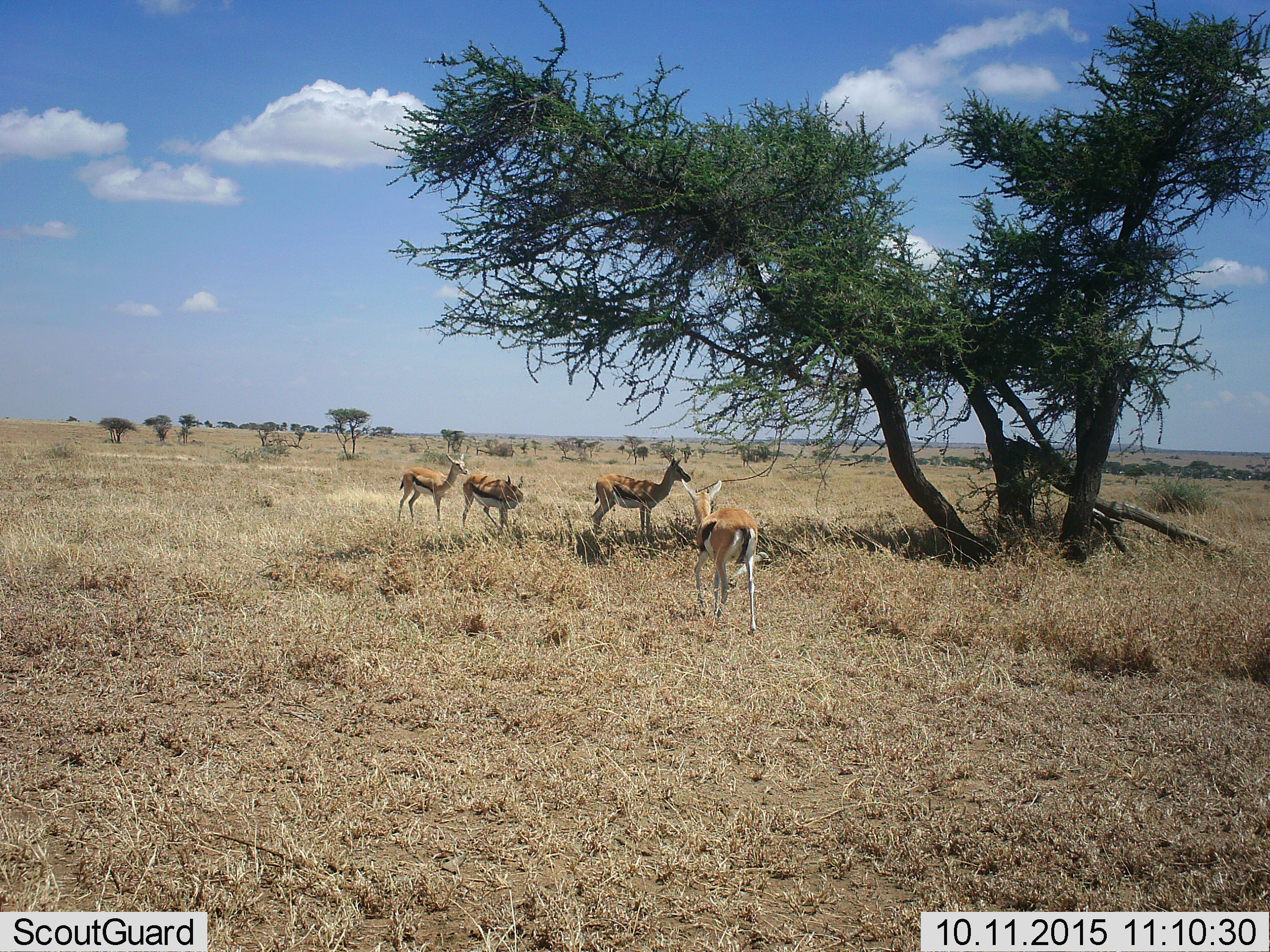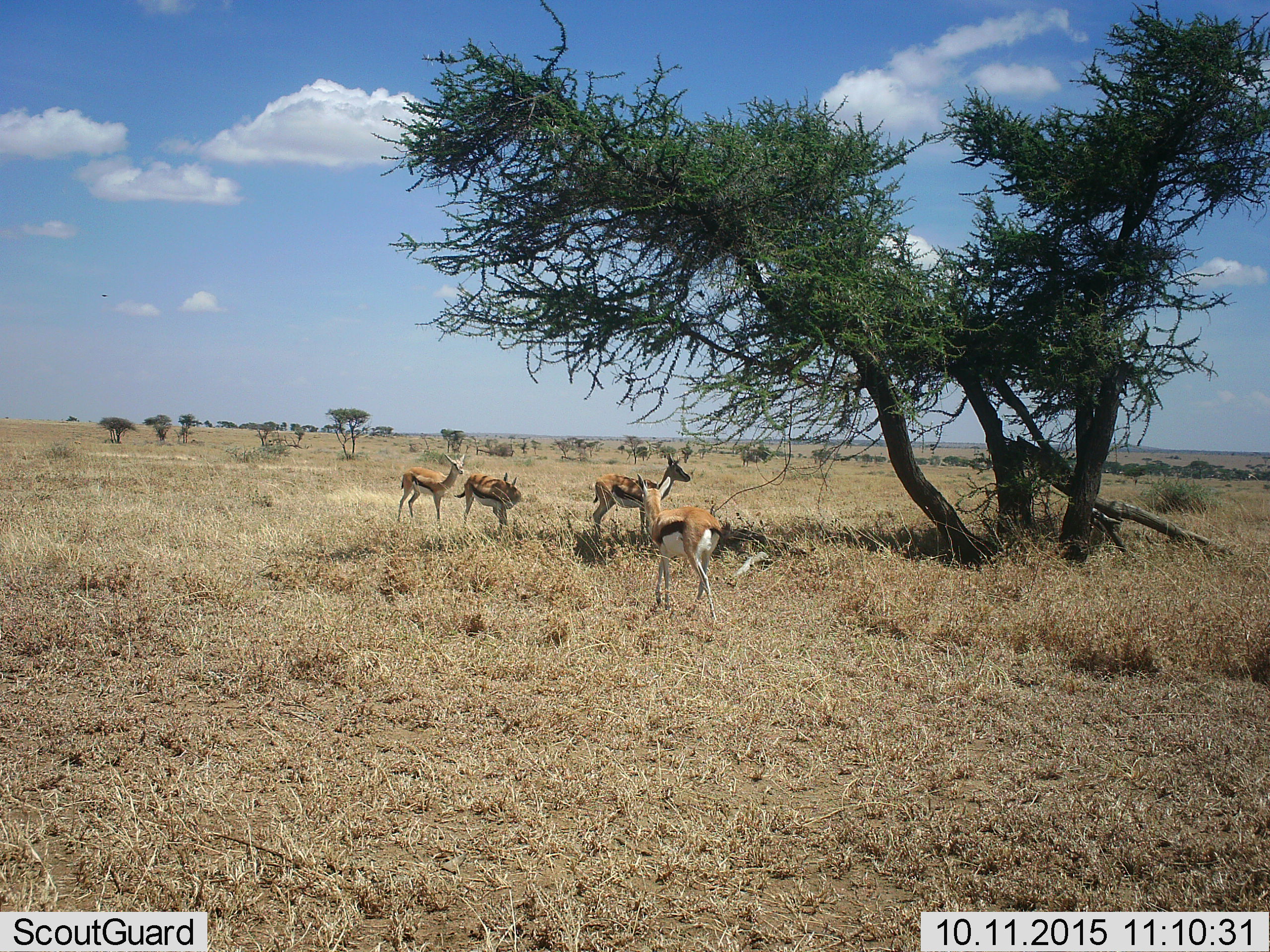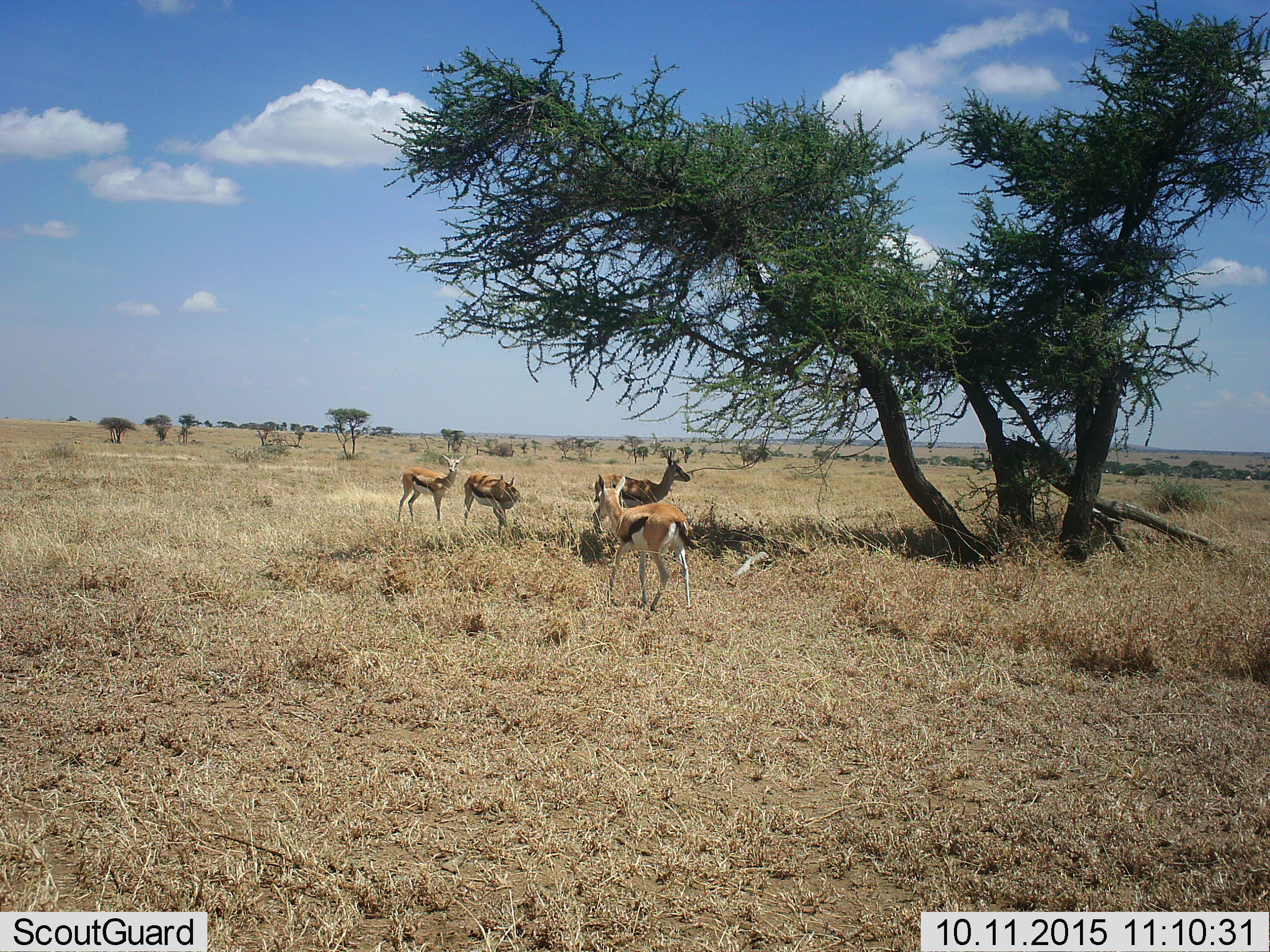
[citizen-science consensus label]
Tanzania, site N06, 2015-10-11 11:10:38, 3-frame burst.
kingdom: Animalia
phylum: Chordata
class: Mammalia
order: Artiodactyla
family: Bovidae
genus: Eudorcas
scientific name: Eudorcas thomsonii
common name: thomson's gazelle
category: gazellethomsons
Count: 4.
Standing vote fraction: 100%.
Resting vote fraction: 0%.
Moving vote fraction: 75%.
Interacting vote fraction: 0%.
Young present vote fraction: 25%.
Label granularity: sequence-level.